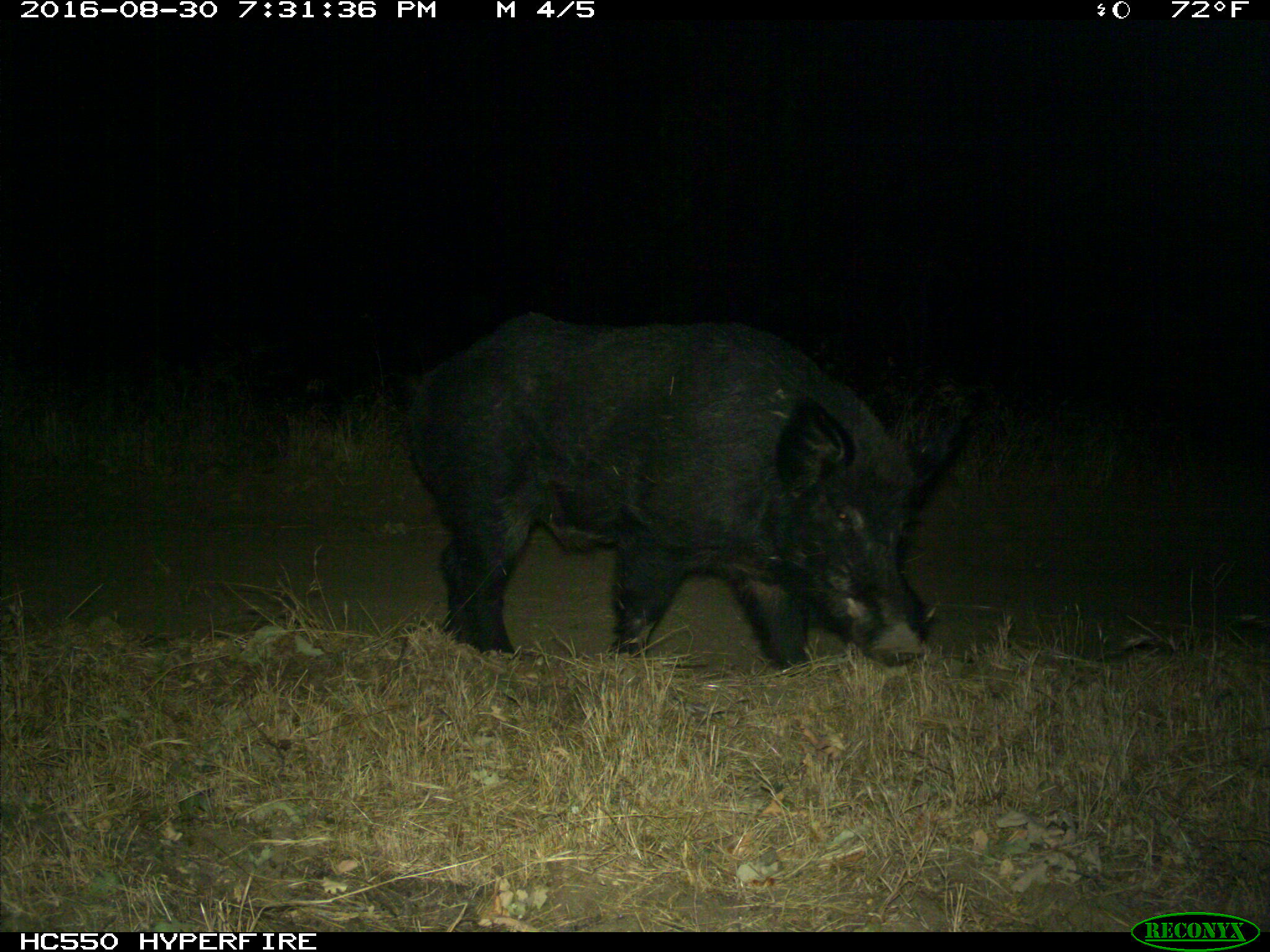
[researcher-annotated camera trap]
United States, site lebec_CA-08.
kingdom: Animalia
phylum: Chordata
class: Mammalia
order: Artiodactyla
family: Suidae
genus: Sus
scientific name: Sus scrofa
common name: wild boar